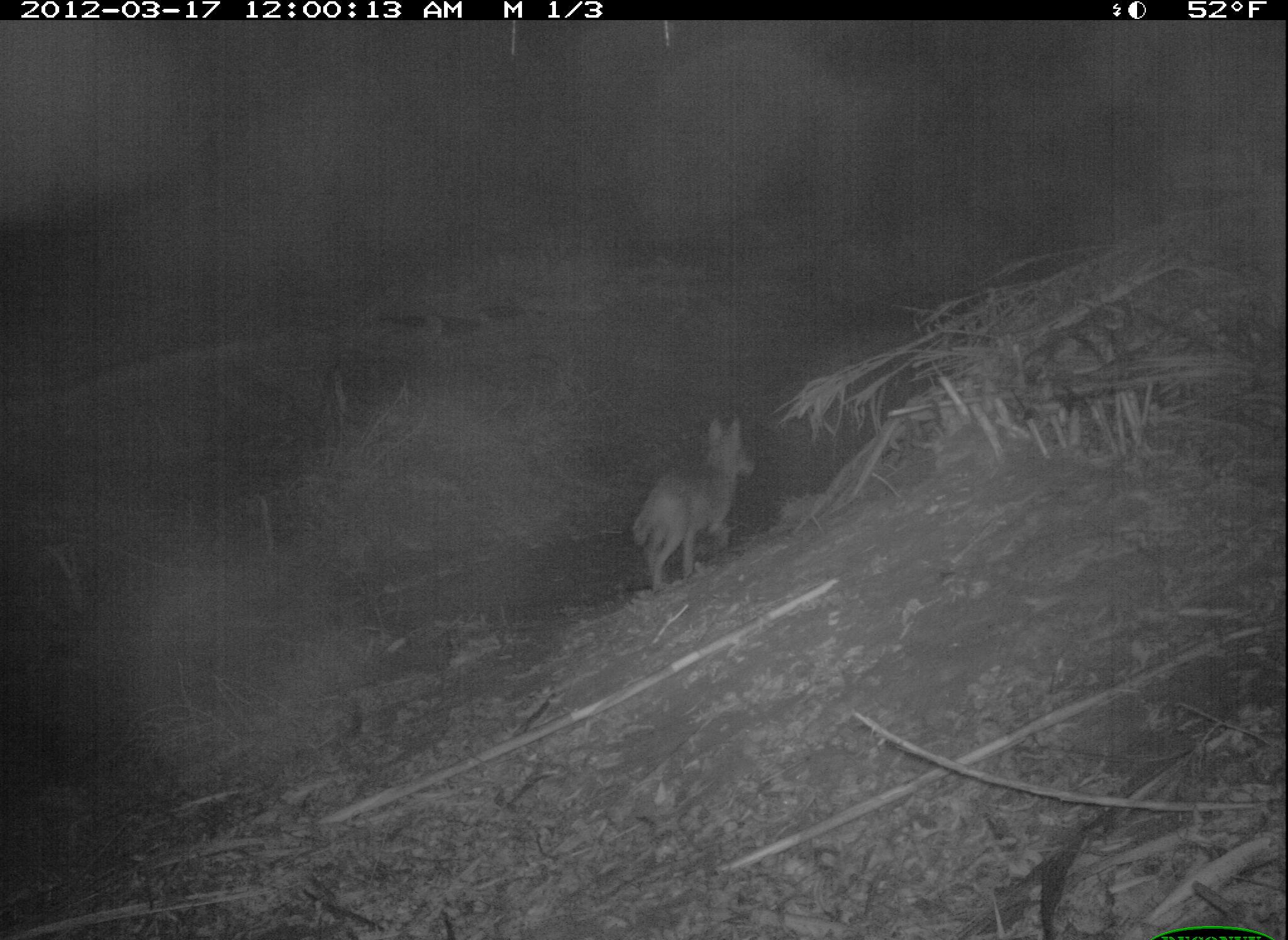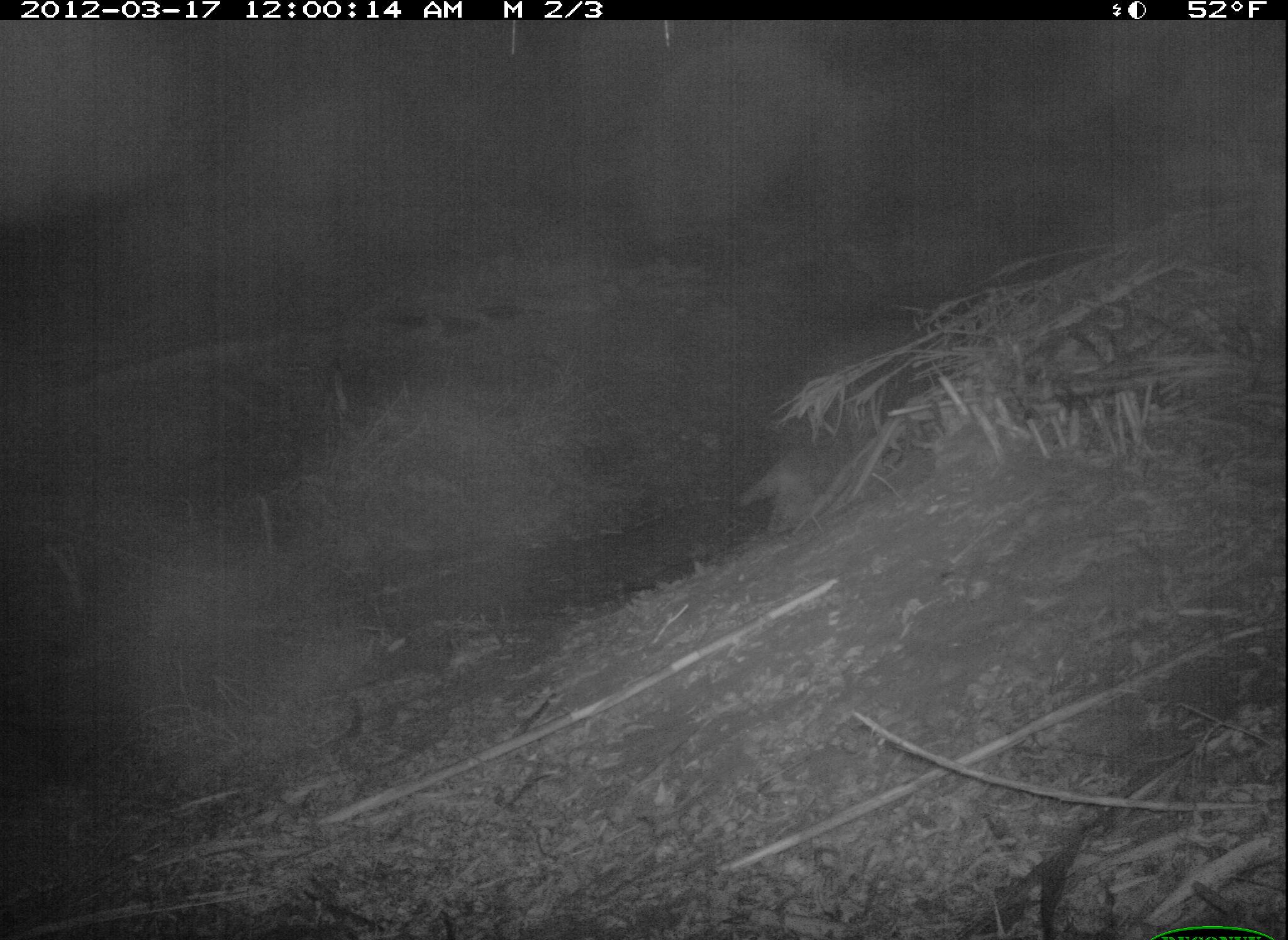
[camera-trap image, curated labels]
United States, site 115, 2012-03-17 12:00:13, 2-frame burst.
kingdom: Animalia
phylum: Chordata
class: Mammalia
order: Carnivora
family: Canidae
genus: Canis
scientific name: Canis latrans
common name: coyote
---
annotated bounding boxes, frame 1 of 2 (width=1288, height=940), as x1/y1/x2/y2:
coyote: 620/414/765/590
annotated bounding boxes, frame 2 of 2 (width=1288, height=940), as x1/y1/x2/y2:
coyote: 733/385/887/528